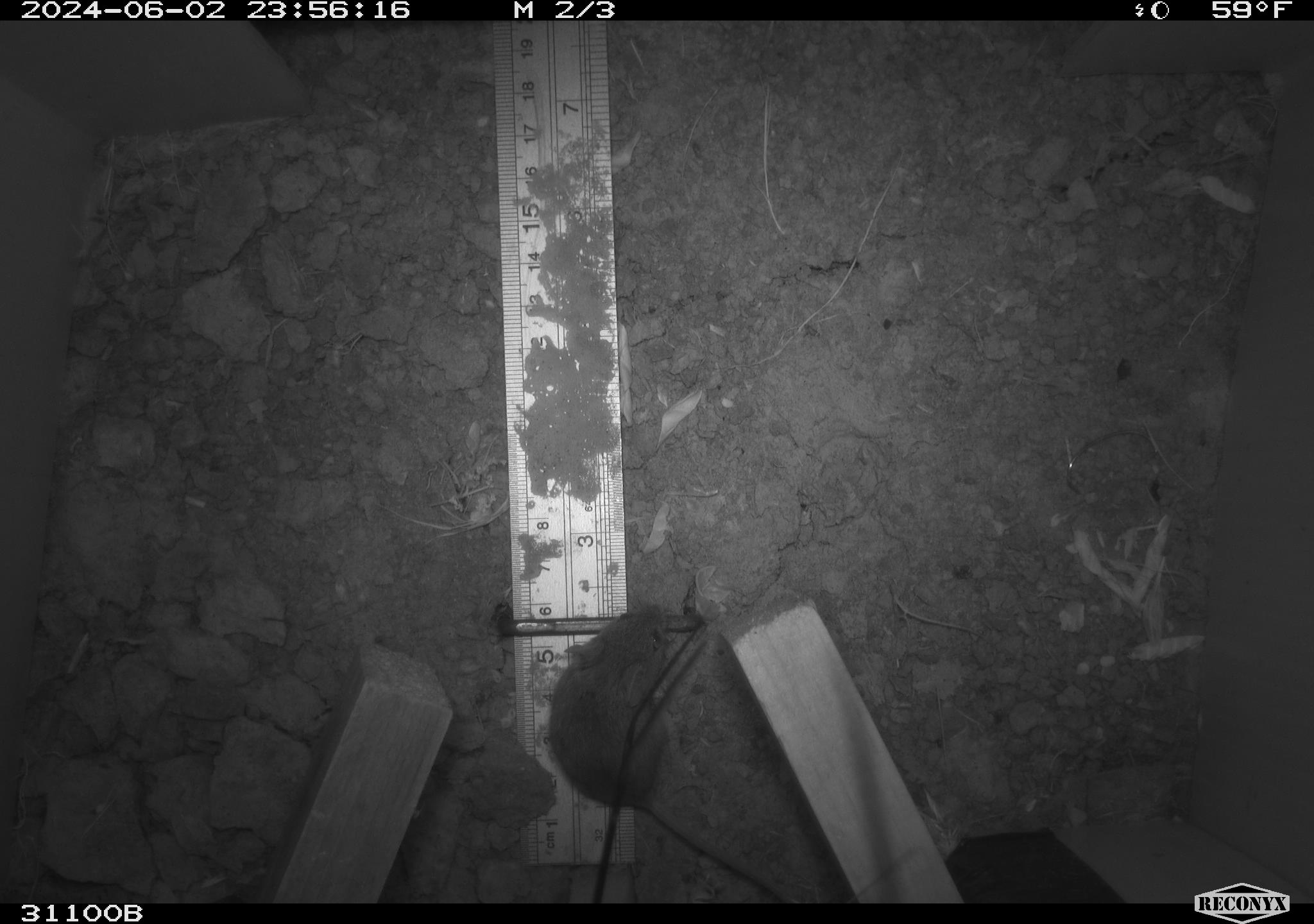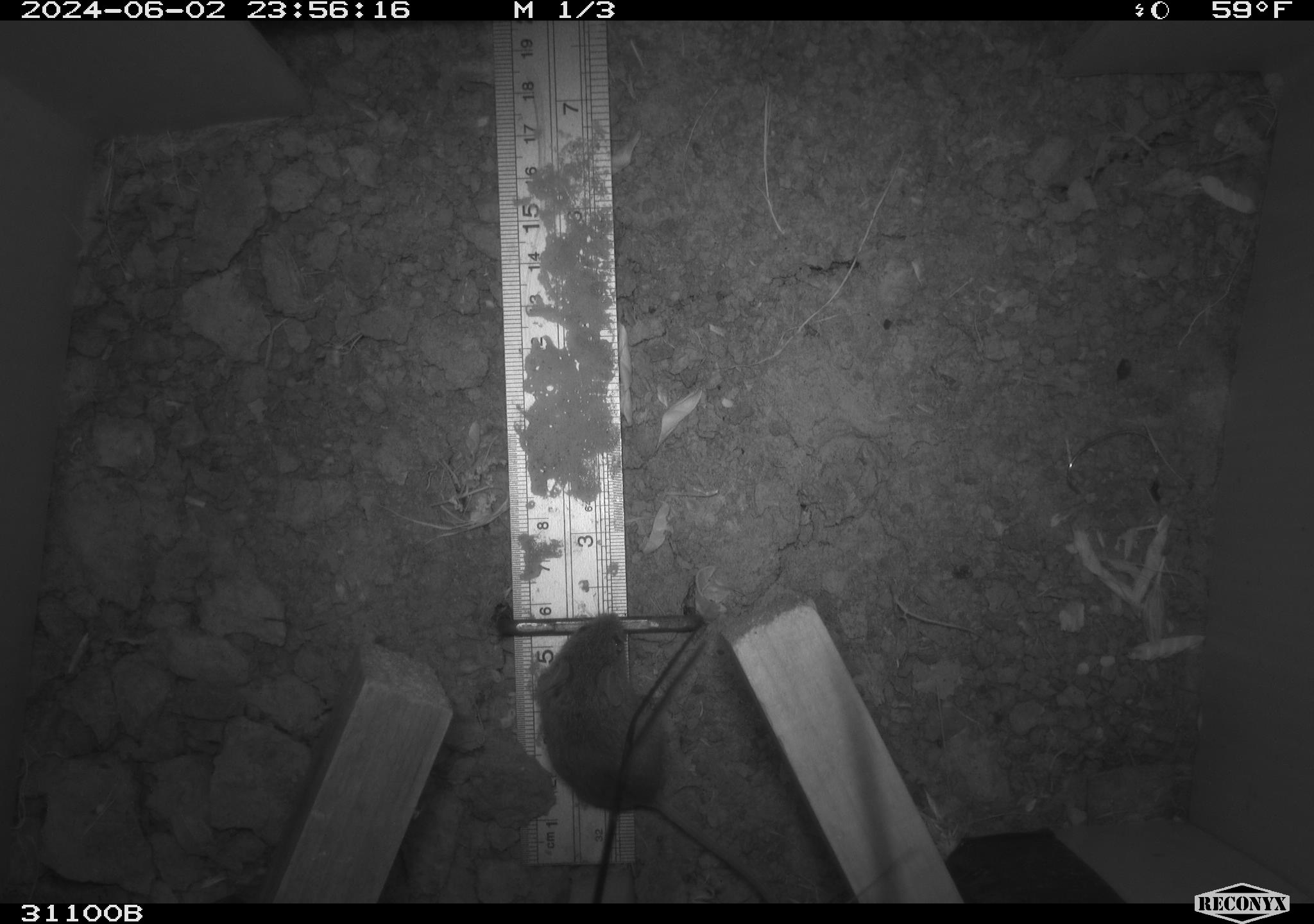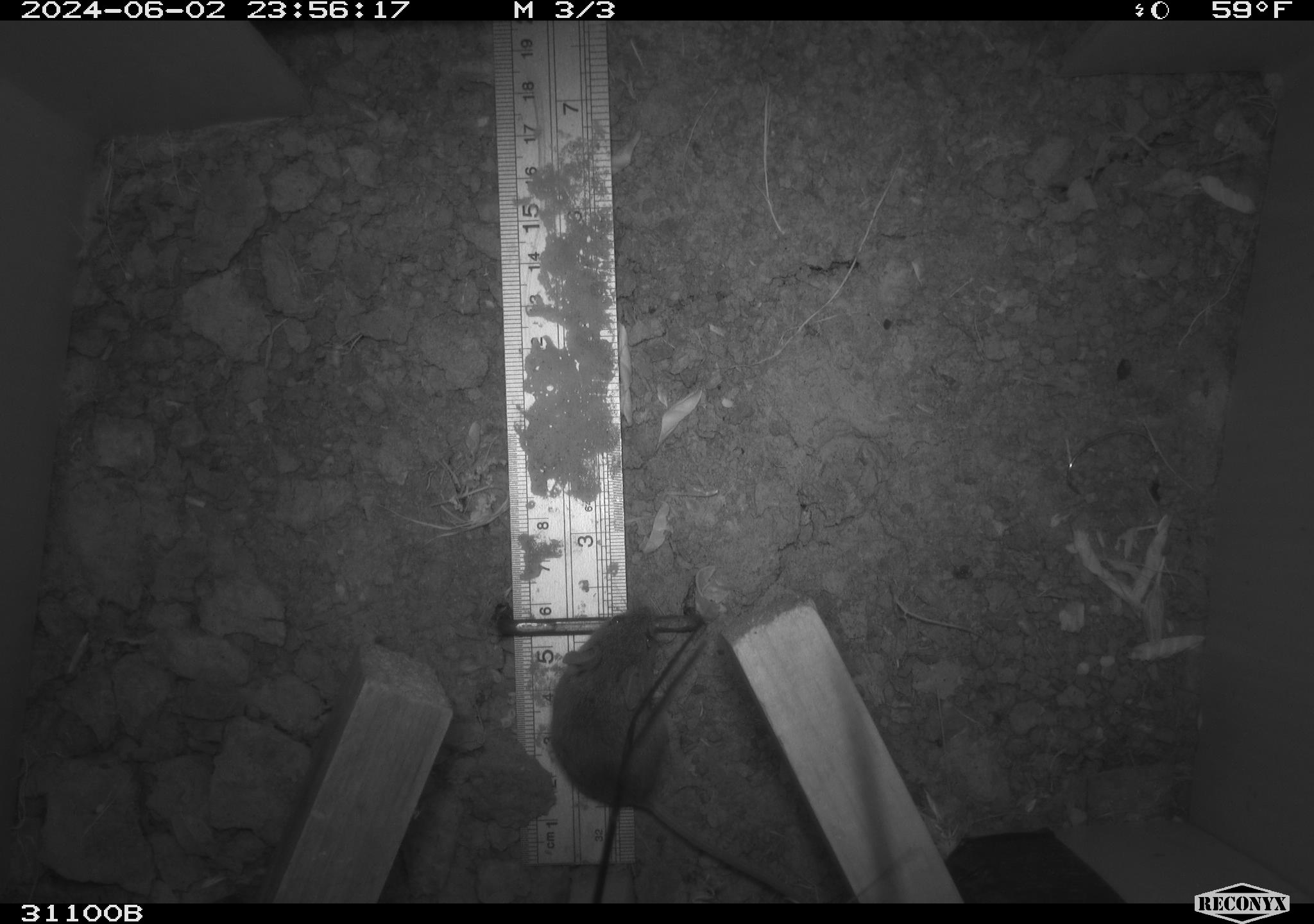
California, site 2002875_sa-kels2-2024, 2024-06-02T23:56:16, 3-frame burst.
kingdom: Animalia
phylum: Chordata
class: Mammalia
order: Rodentia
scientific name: Rodentia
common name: mouse species